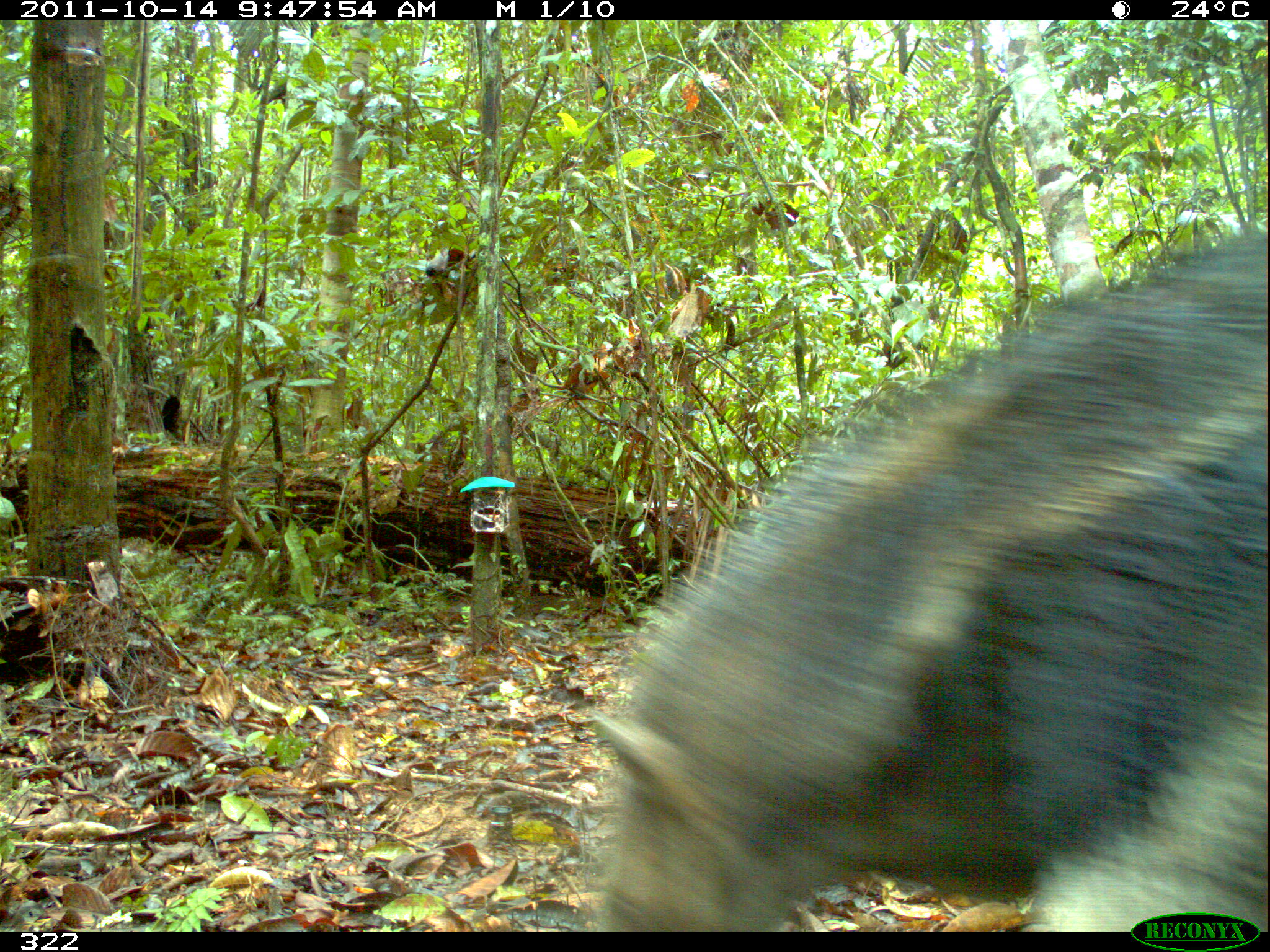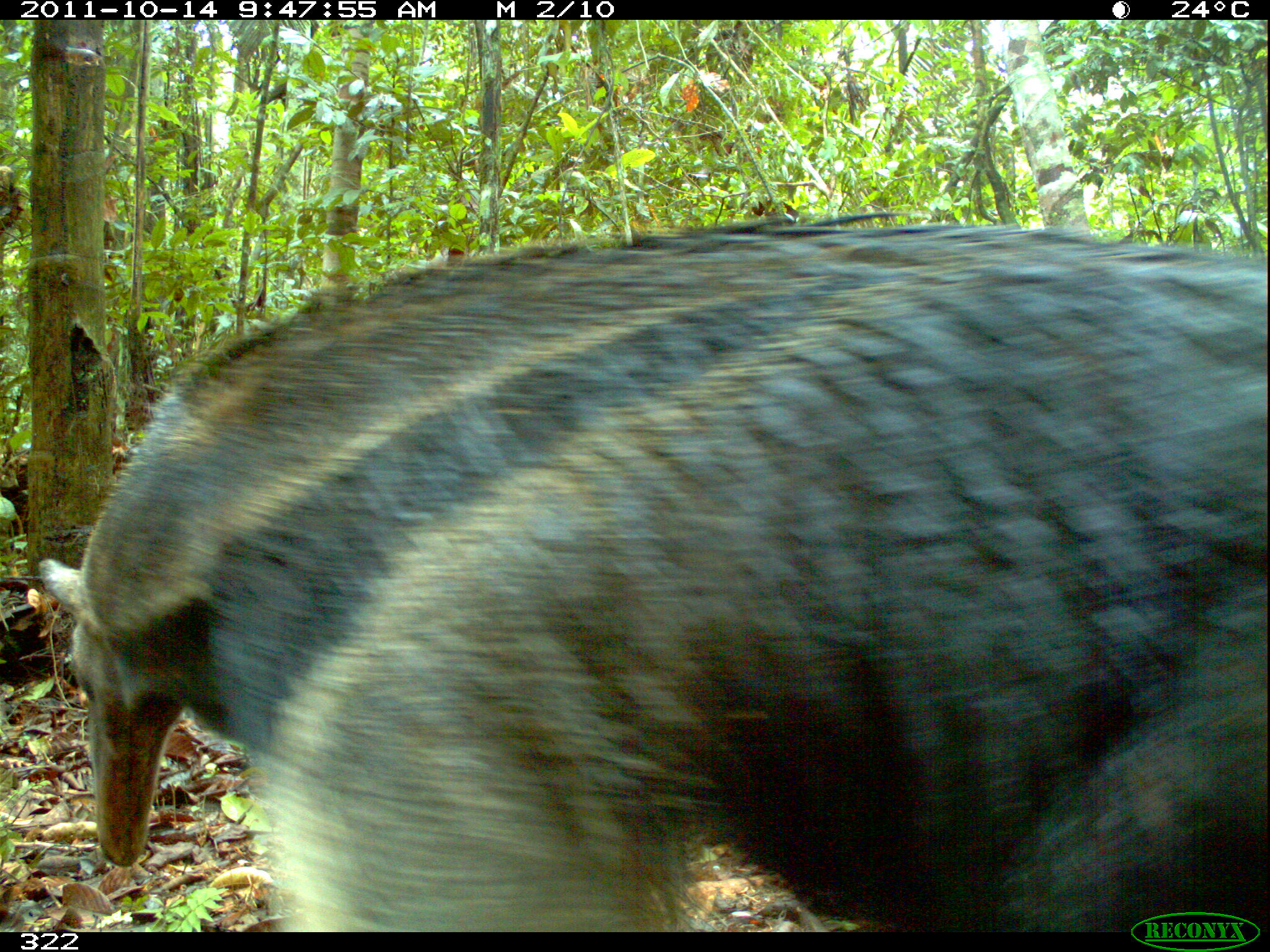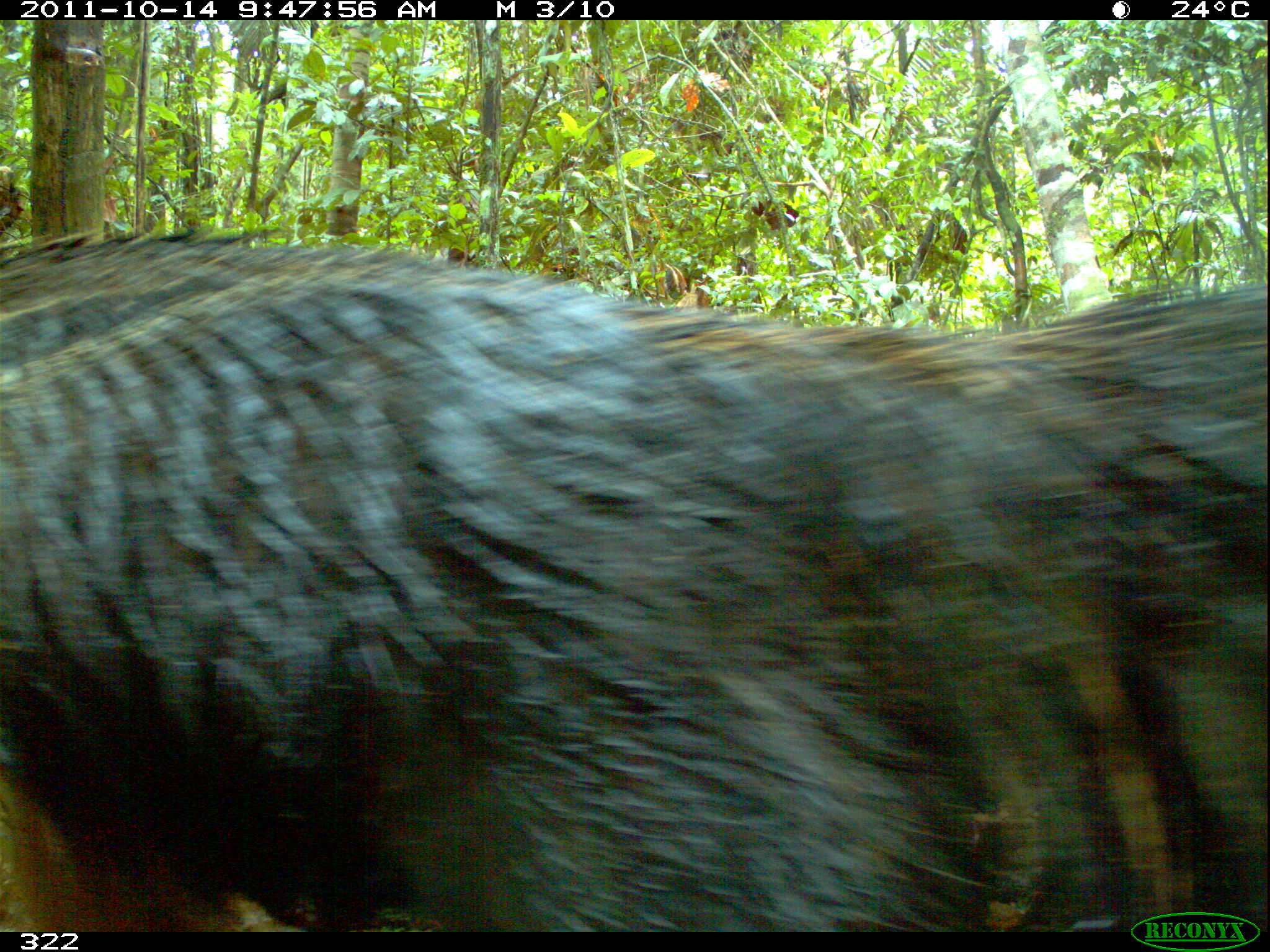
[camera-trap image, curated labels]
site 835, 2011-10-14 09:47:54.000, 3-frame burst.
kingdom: Animalia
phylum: Chordata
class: Mammalia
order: Pilosa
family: Myrmecophagidae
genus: Myrmecophaga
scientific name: Myrmecophaga tridactyla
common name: giant anteater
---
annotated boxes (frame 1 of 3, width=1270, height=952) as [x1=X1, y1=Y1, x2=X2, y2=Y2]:
myrmecophaga tridactyla: [x1=579, y1=232, x2=1268, y2=933]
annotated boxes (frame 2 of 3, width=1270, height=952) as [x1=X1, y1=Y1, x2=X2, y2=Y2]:
myrmecophaga tridactyla: [x1=35, y1=211, x2=1269, y2=931]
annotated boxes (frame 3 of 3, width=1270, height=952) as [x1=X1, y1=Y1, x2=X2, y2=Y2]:
myrmecophaga tridactyla: [x1=2, y1=233, x2=1270, y2=933]